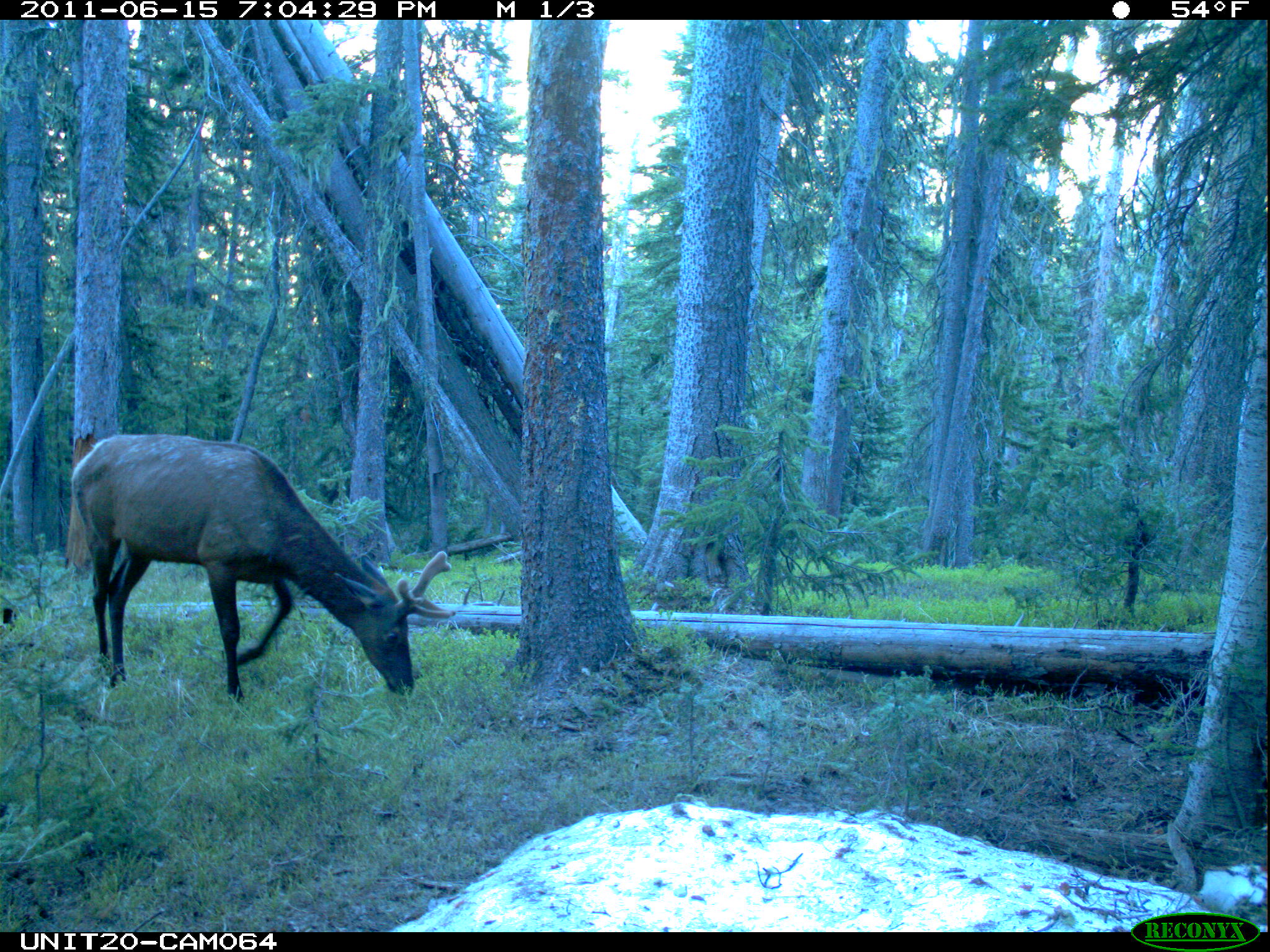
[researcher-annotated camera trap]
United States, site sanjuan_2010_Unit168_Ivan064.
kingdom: Animalia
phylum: Chordata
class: Mammalia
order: Artiodactyla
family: Cervidae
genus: Cervus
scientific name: Cervus elaphus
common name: red deer